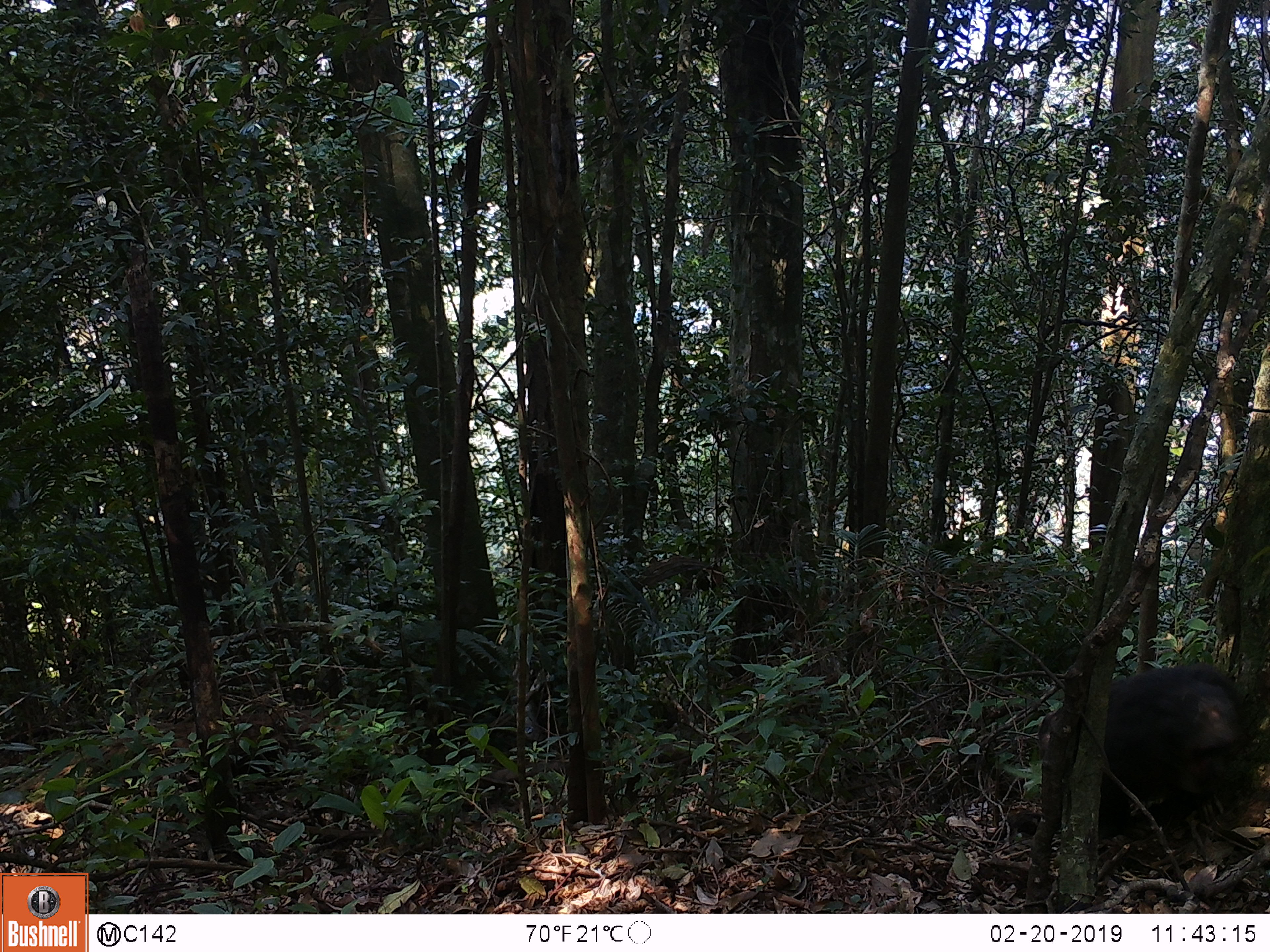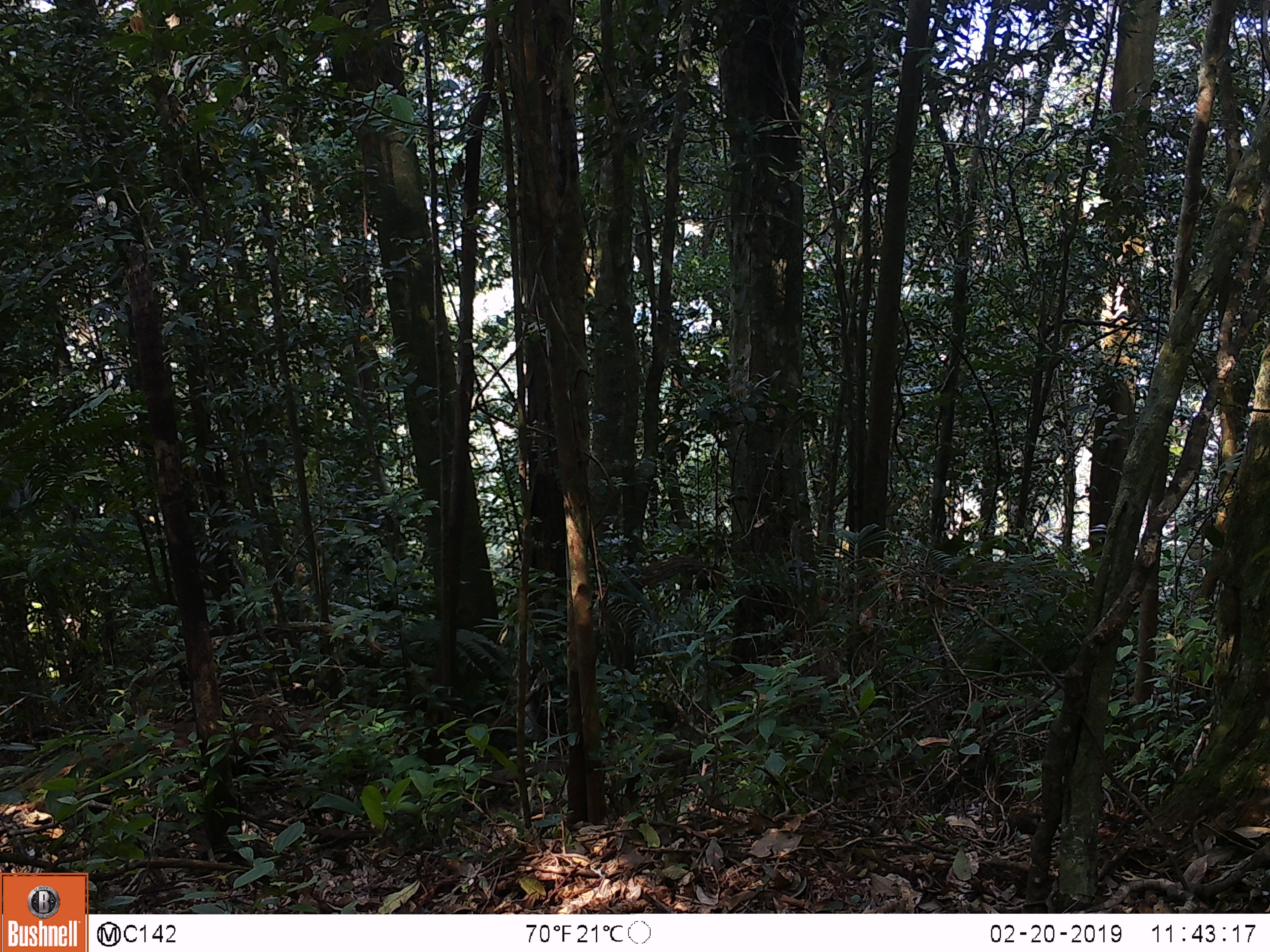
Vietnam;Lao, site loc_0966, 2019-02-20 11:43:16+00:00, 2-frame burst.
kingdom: Animalia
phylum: Chordata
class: Mammalia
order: Primates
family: Cercopithecidae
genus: Macaca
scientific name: Macaca arctoides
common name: stump-tailed macaque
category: stump tailed macaque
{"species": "stump tailed macaque (stump-tailed macaque) (Macaca arctoides)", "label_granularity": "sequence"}